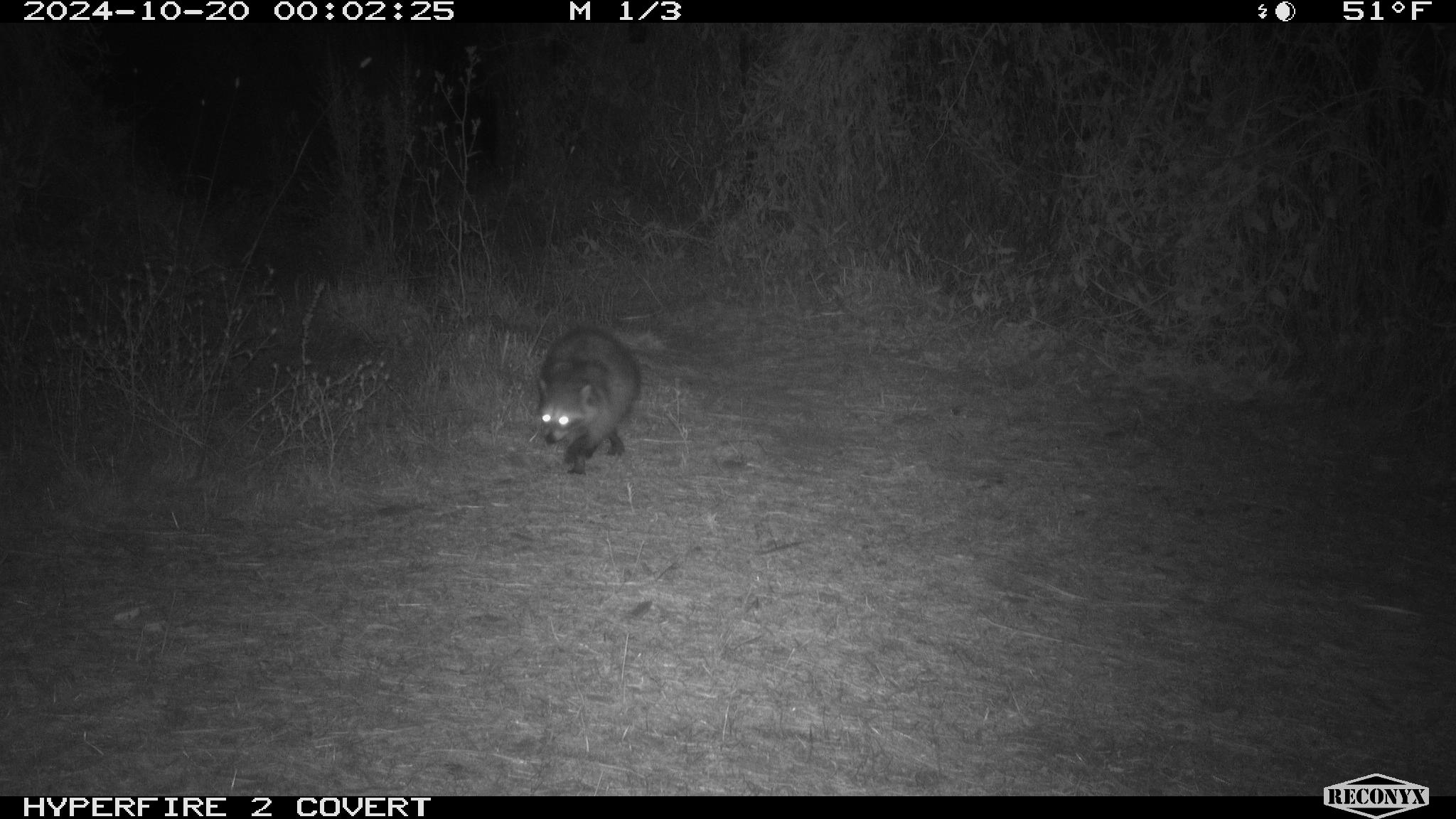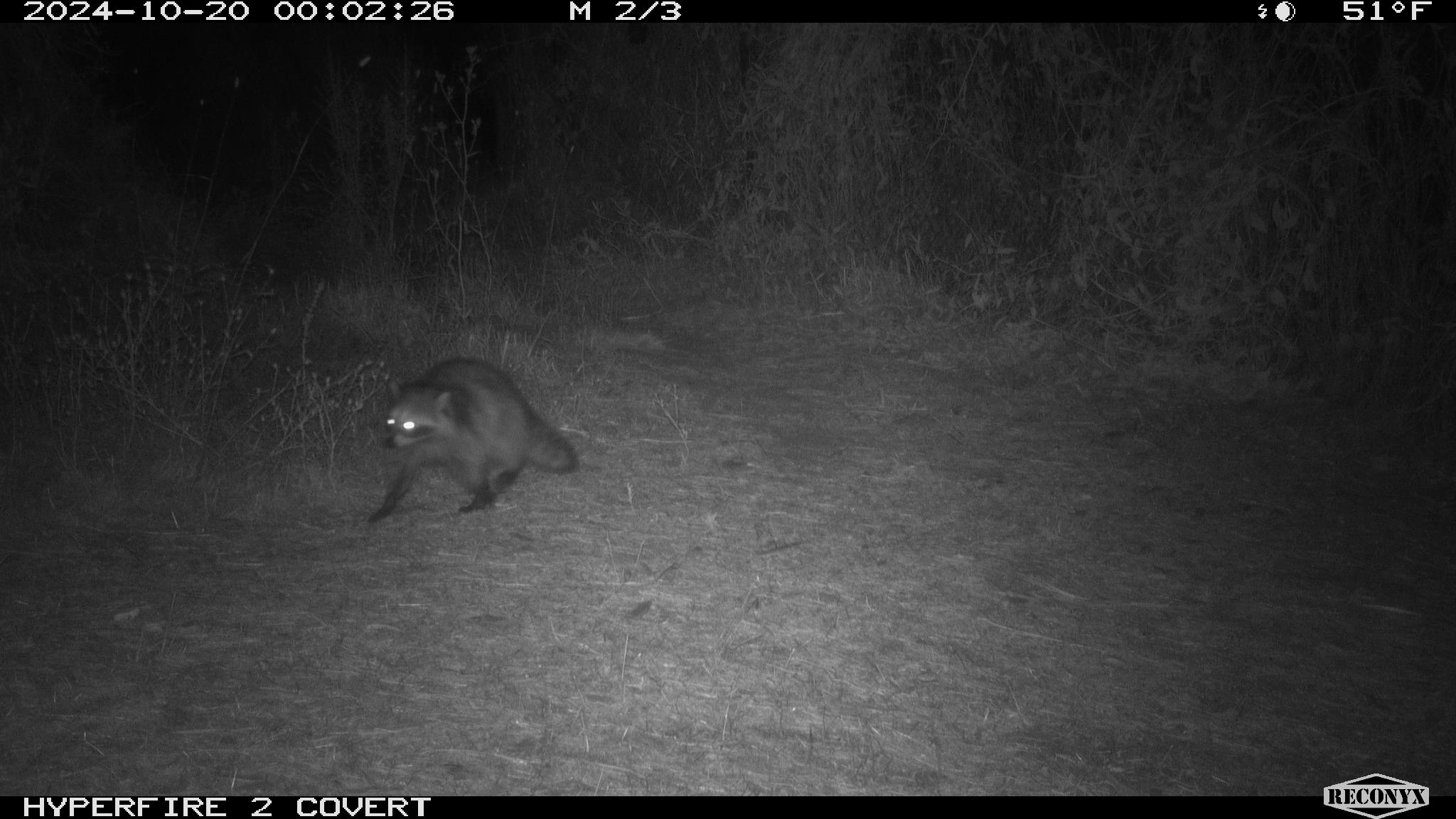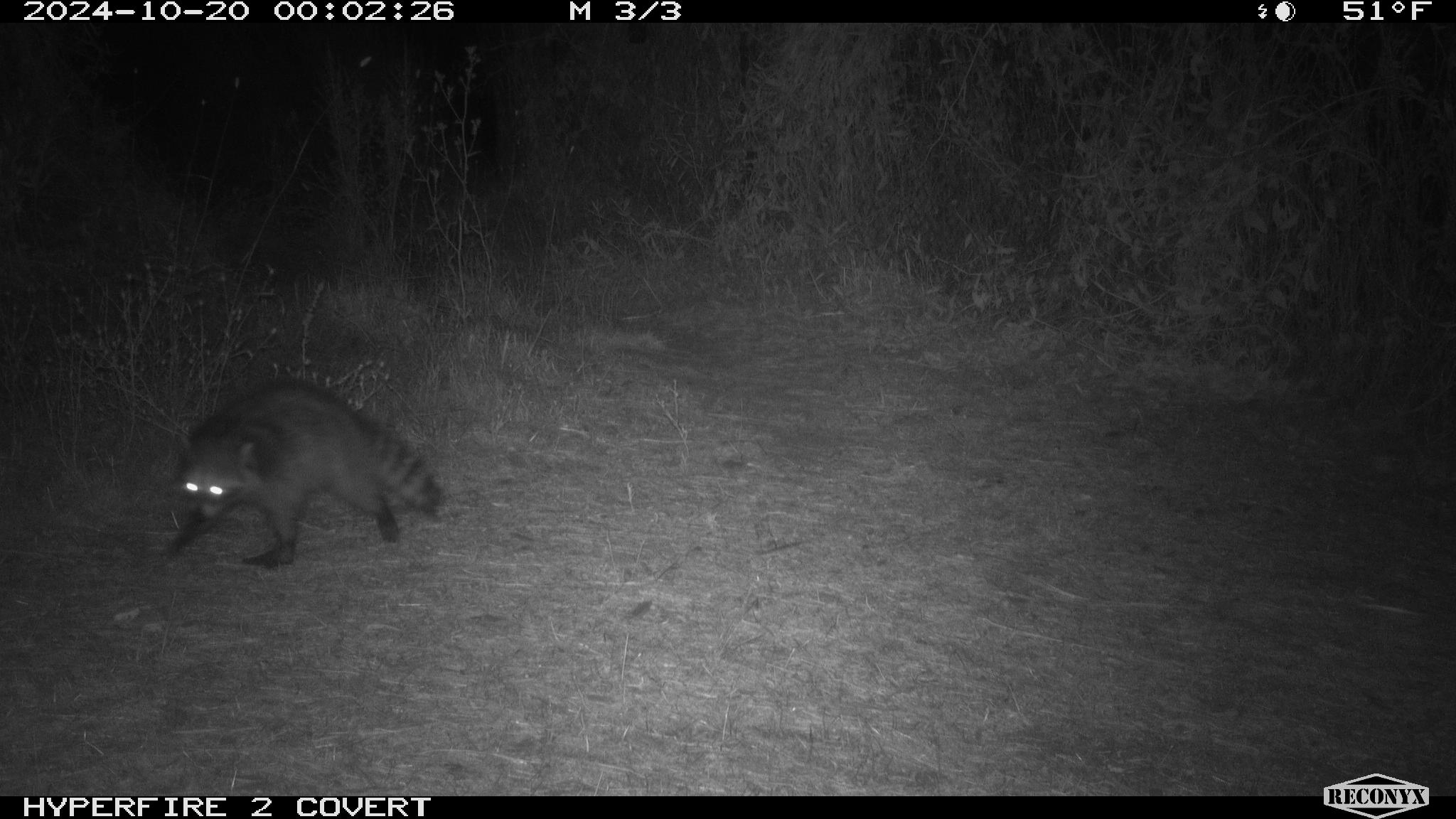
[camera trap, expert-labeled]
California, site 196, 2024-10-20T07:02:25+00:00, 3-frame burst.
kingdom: Animalia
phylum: Chordata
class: Mammalia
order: Carnivora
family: Procyonidae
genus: Procyon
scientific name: Procyon lotor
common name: raccoon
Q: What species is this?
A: Raccoon (Procyon lotor).